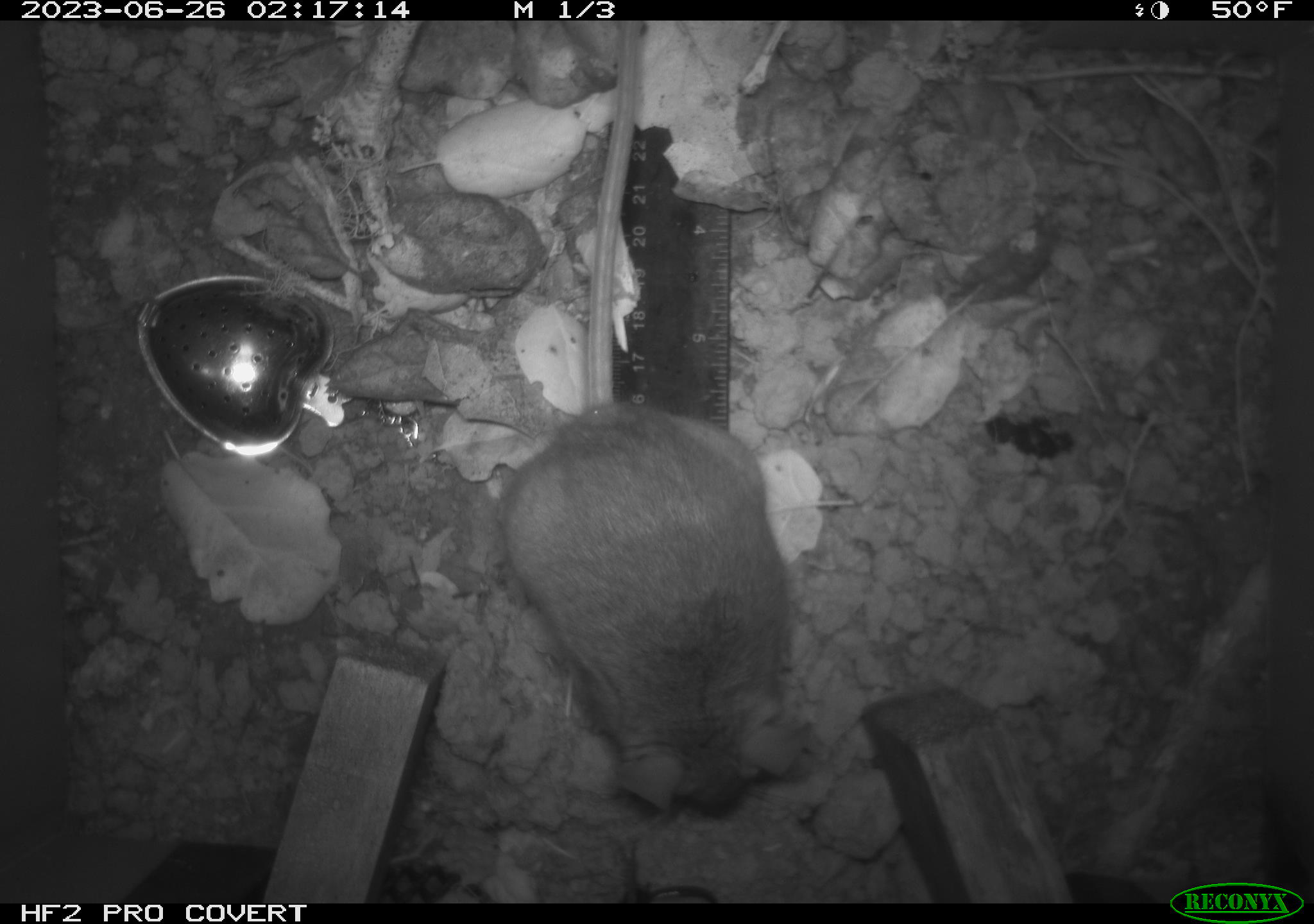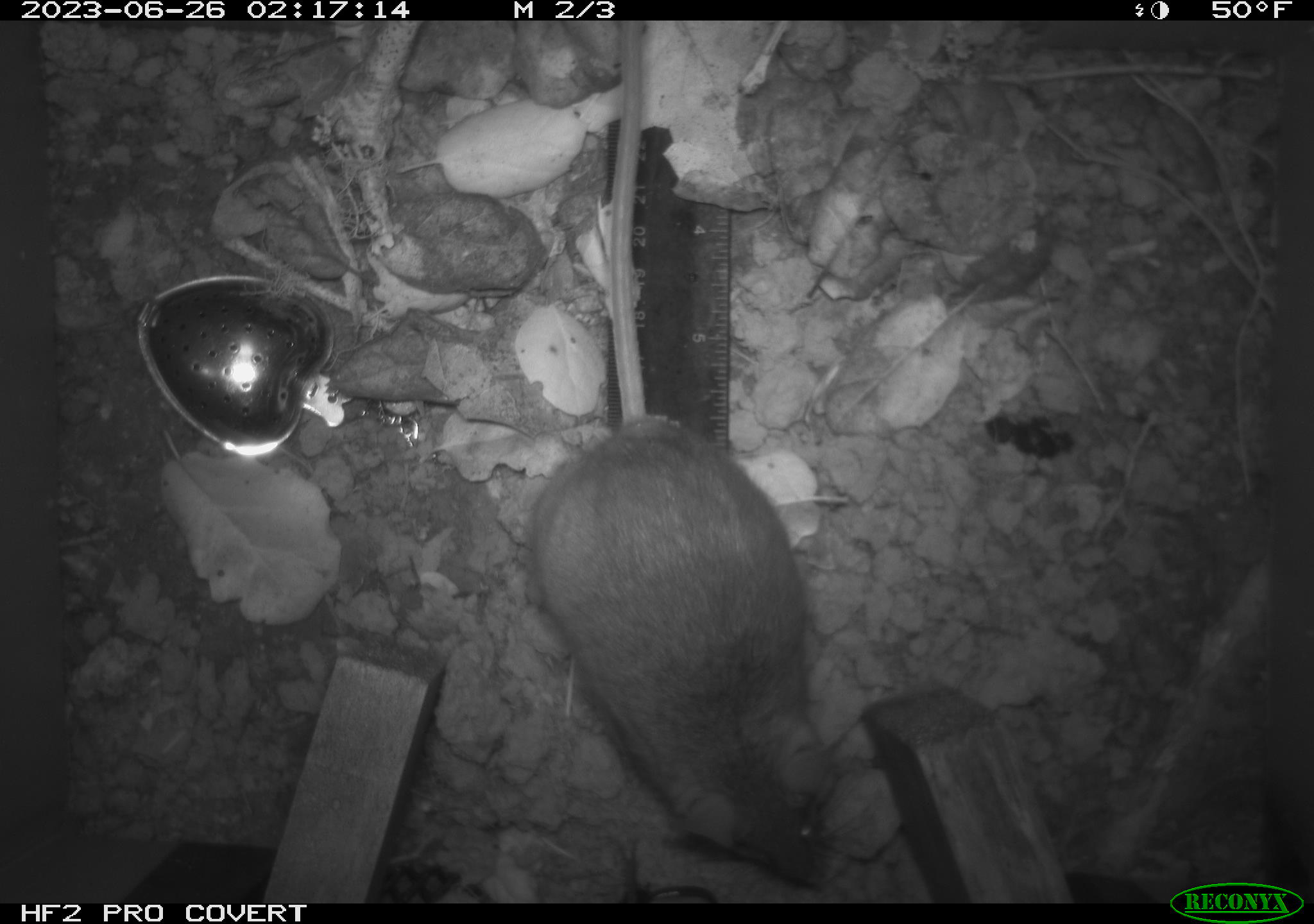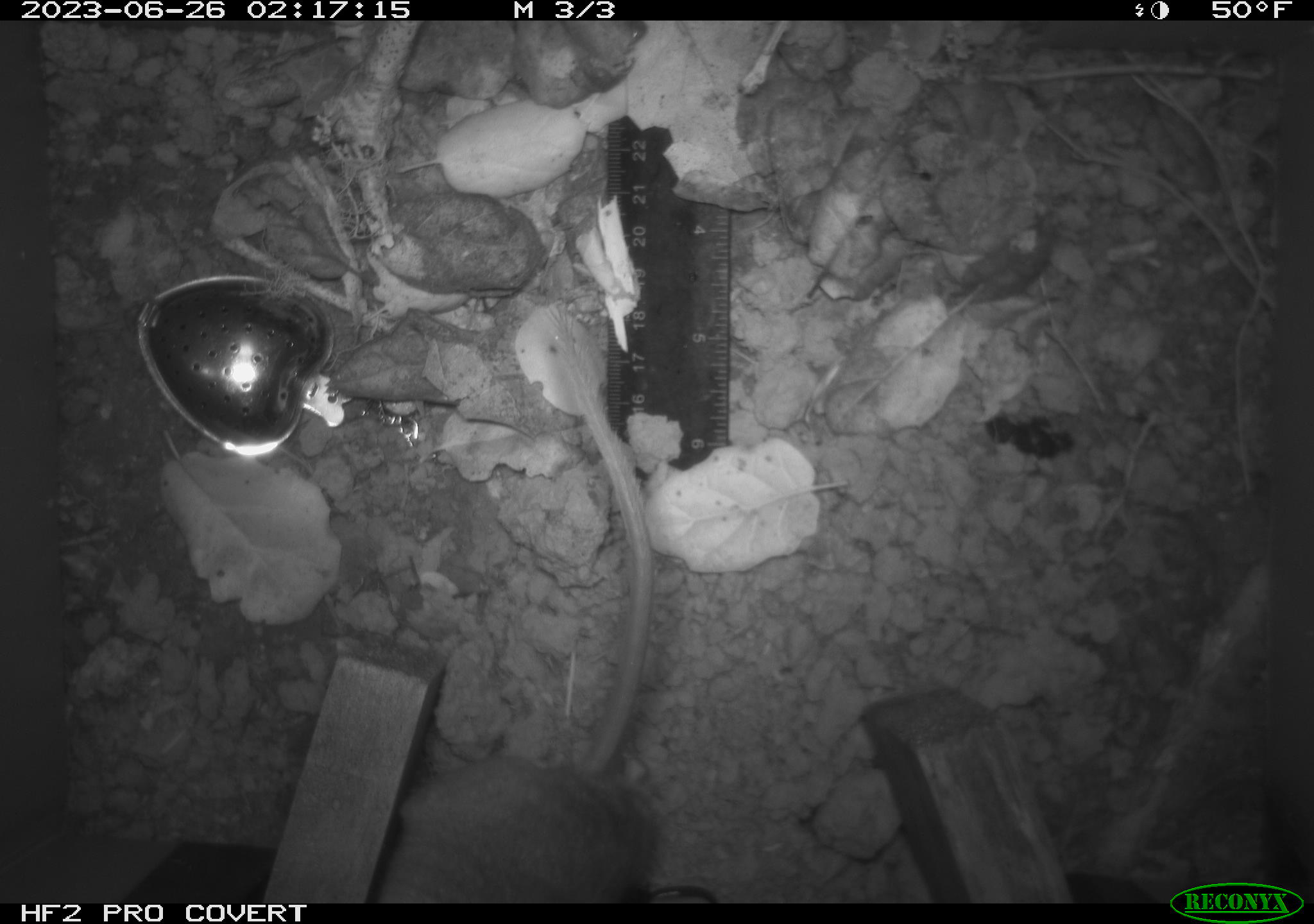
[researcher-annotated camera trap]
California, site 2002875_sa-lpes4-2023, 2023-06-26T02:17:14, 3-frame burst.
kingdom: Animalia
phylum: Chordata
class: Mammalia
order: Rodentia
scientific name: Rodentia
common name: mouse species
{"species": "mouse species (Rodentia)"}